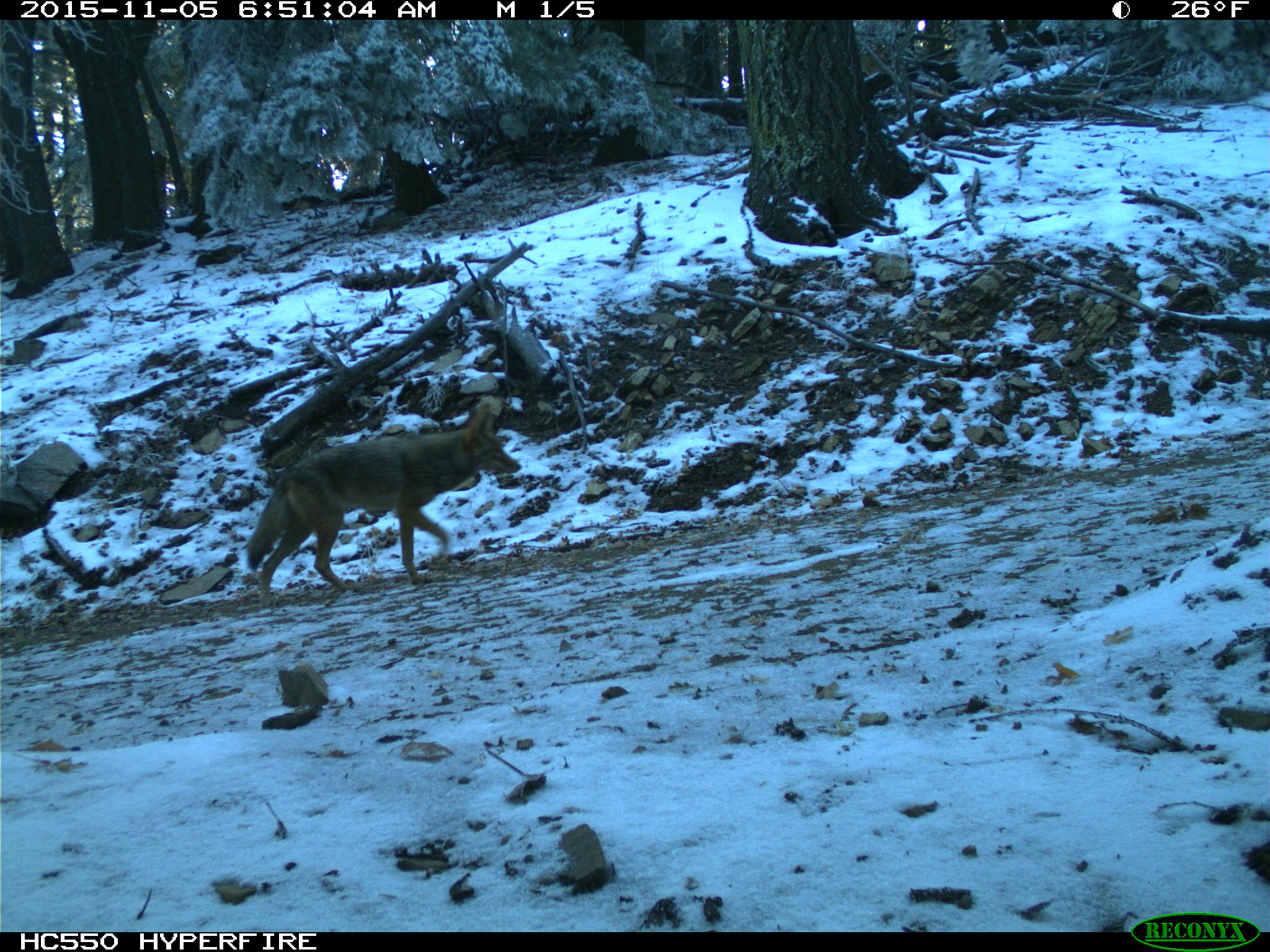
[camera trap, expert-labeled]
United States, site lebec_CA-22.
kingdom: Animalia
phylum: Chordata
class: Mammalia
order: Carnivora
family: Canidae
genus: Canis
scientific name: Canis latrans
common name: coyote